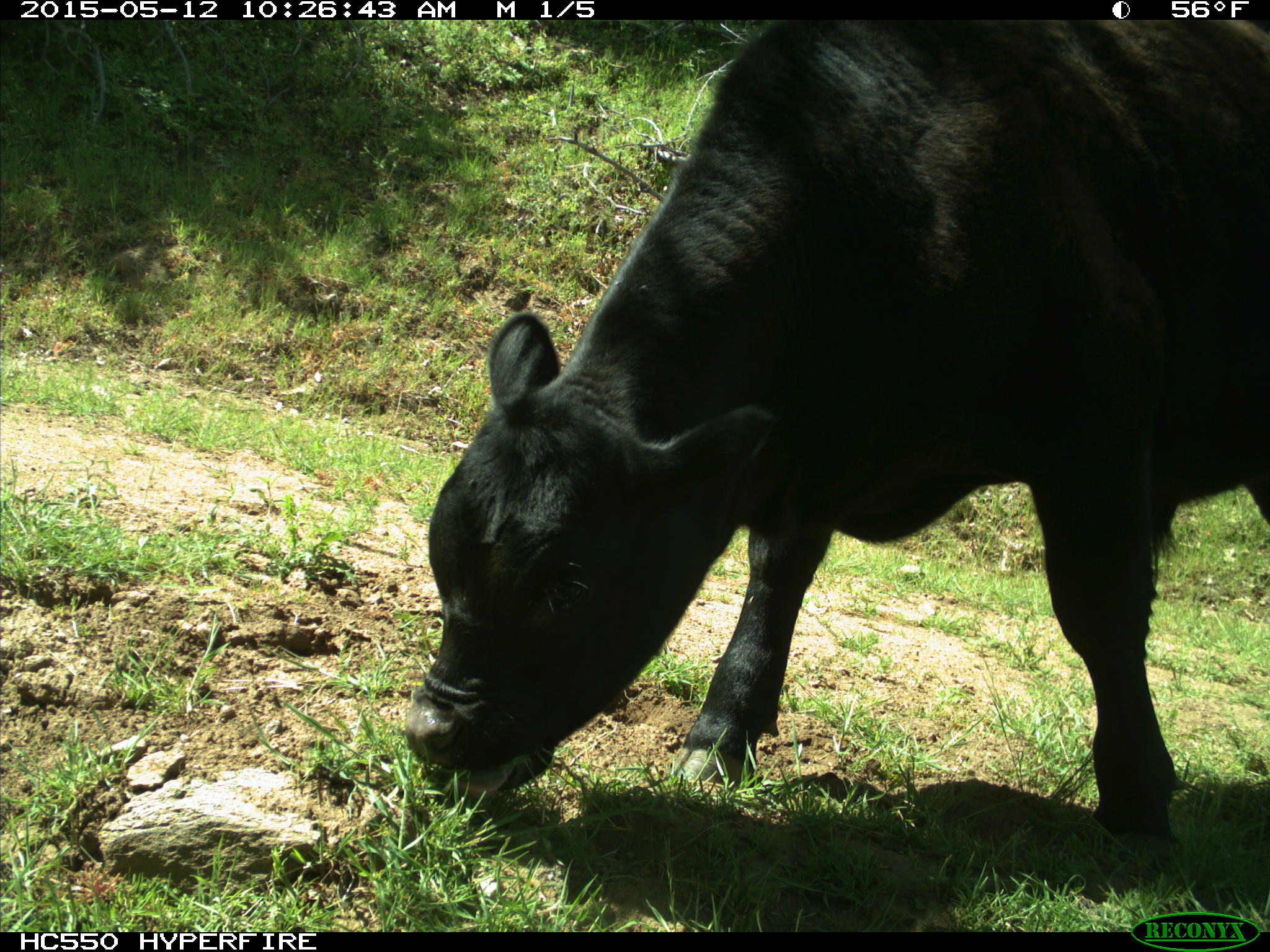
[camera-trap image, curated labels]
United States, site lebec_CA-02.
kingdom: Animalia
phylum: Chordata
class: Mammalia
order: Artiodactyla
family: Bovidae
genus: Bos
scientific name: Bos taurus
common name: domestic cow